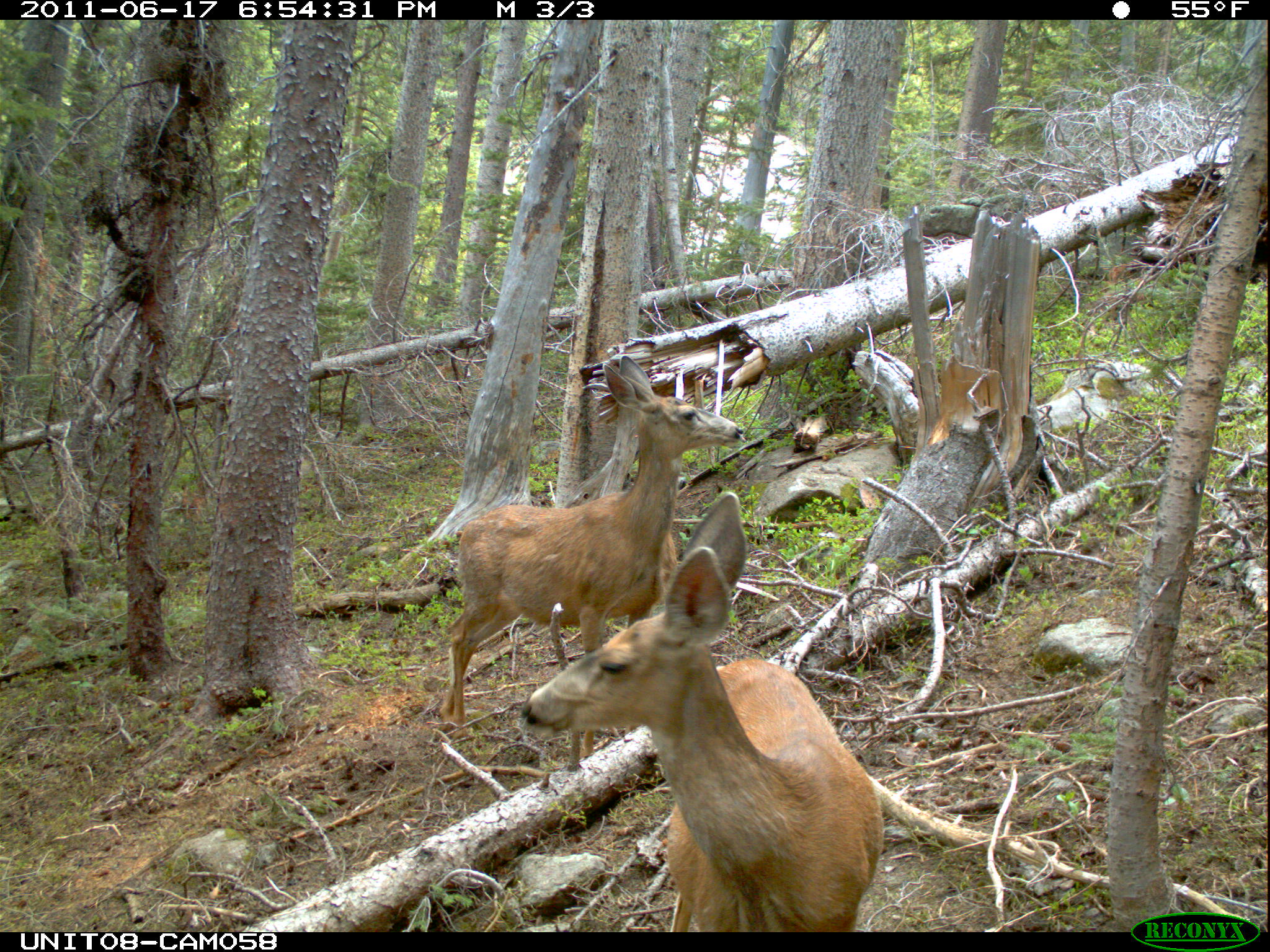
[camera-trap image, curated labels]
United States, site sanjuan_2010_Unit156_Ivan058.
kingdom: Animalia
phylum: Chordata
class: Mammalia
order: Artiodactyla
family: Cervidae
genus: Odocoileus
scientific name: Odocoileus hemionus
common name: mule deer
Odocoileus hemionus (mule deer).